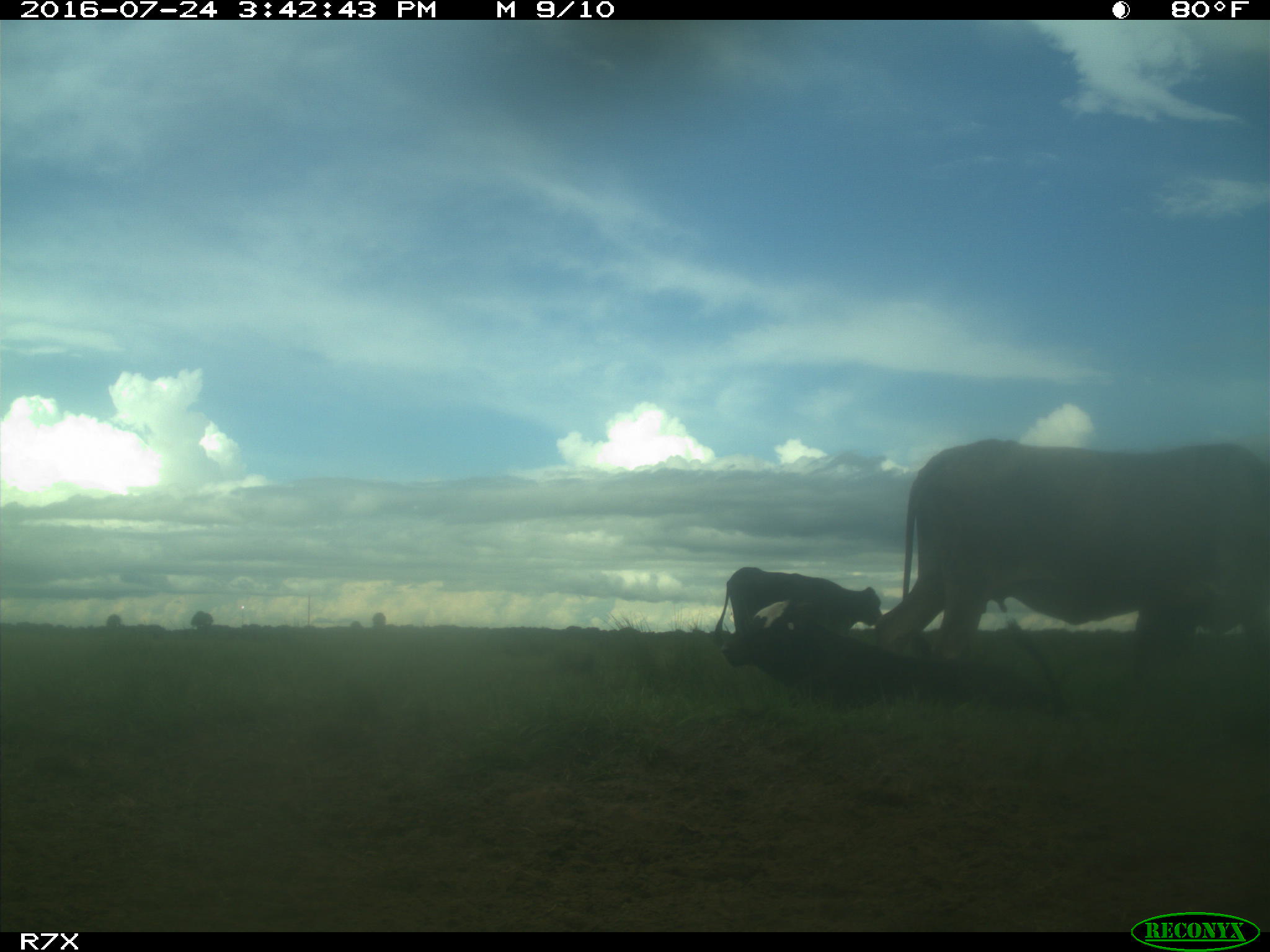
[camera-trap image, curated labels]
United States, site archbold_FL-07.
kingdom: Animalia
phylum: Chordata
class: Mammalia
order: Artiodactyla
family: Bovidae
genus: Bos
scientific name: Bos taurus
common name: domestic cow